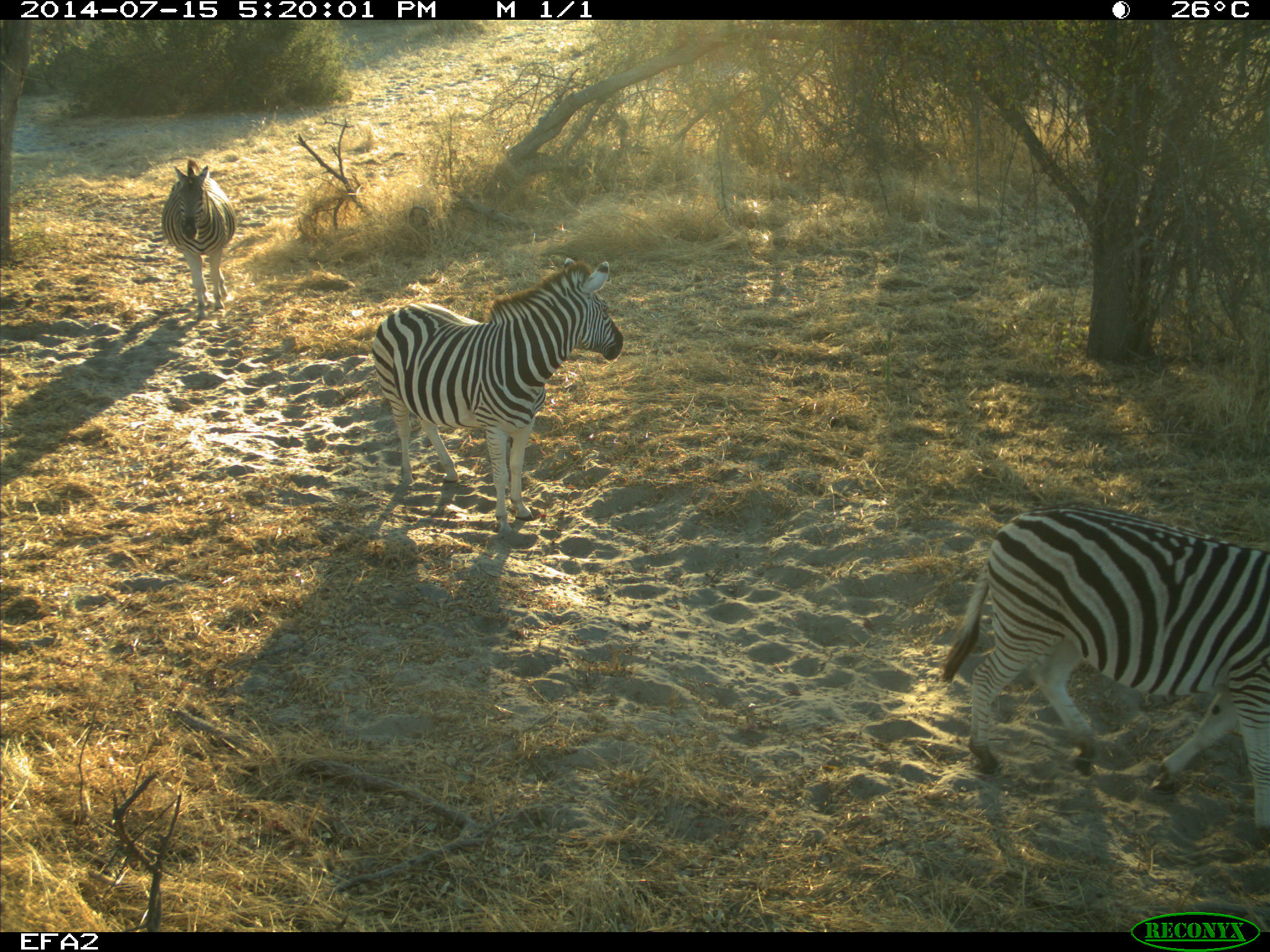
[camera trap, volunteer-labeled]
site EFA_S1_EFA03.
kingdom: Animalia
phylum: Chordata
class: Mammalia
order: Perissodactyla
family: Equidae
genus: Equus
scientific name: Equus quagga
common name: plains zebra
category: zebraplains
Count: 3.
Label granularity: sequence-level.